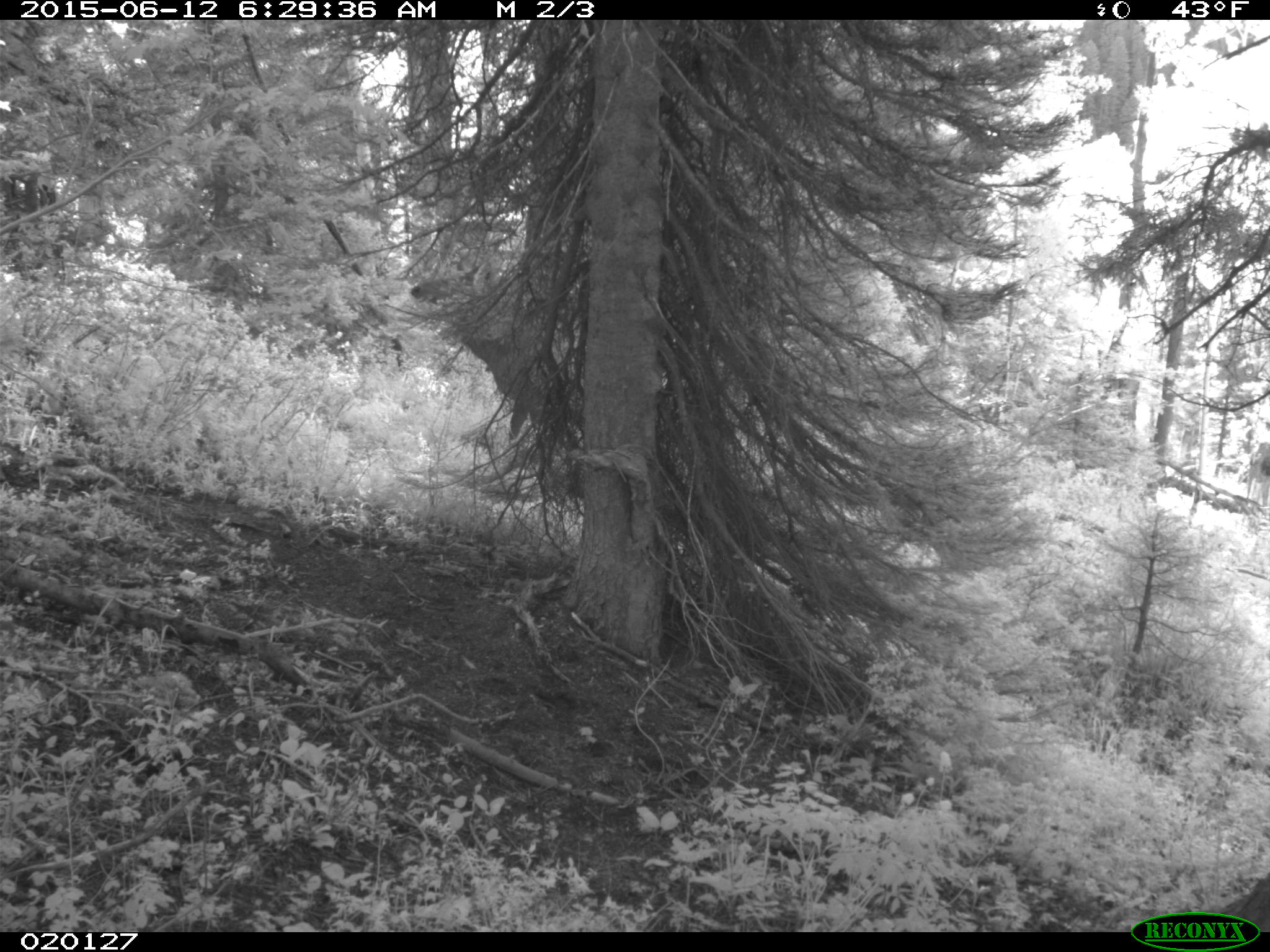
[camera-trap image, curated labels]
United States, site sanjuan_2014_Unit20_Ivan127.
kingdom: Animalia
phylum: Chordata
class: Mammalia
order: Artiodactyla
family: Cervidae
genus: Cervus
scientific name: Cervus elaphus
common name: red deer